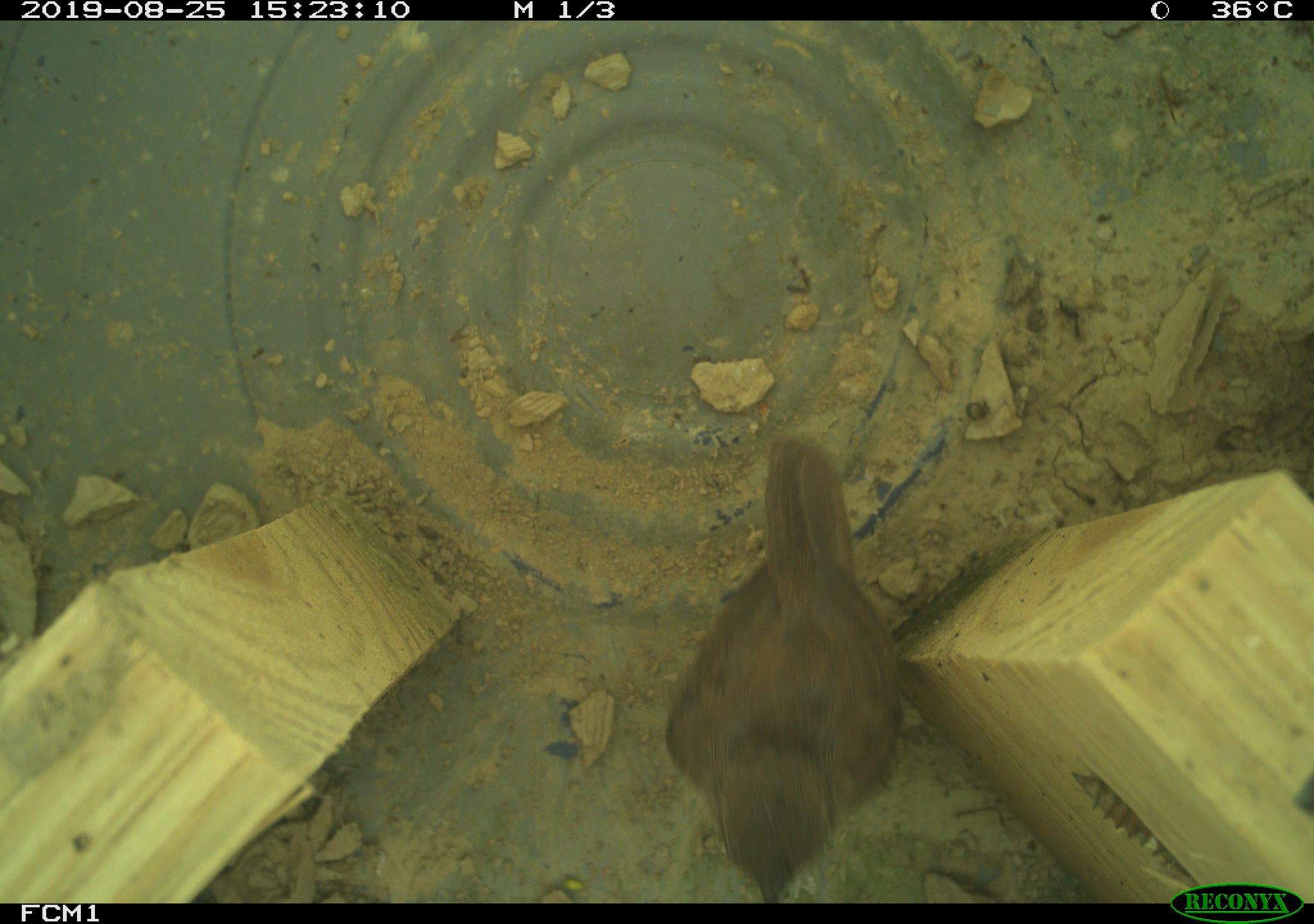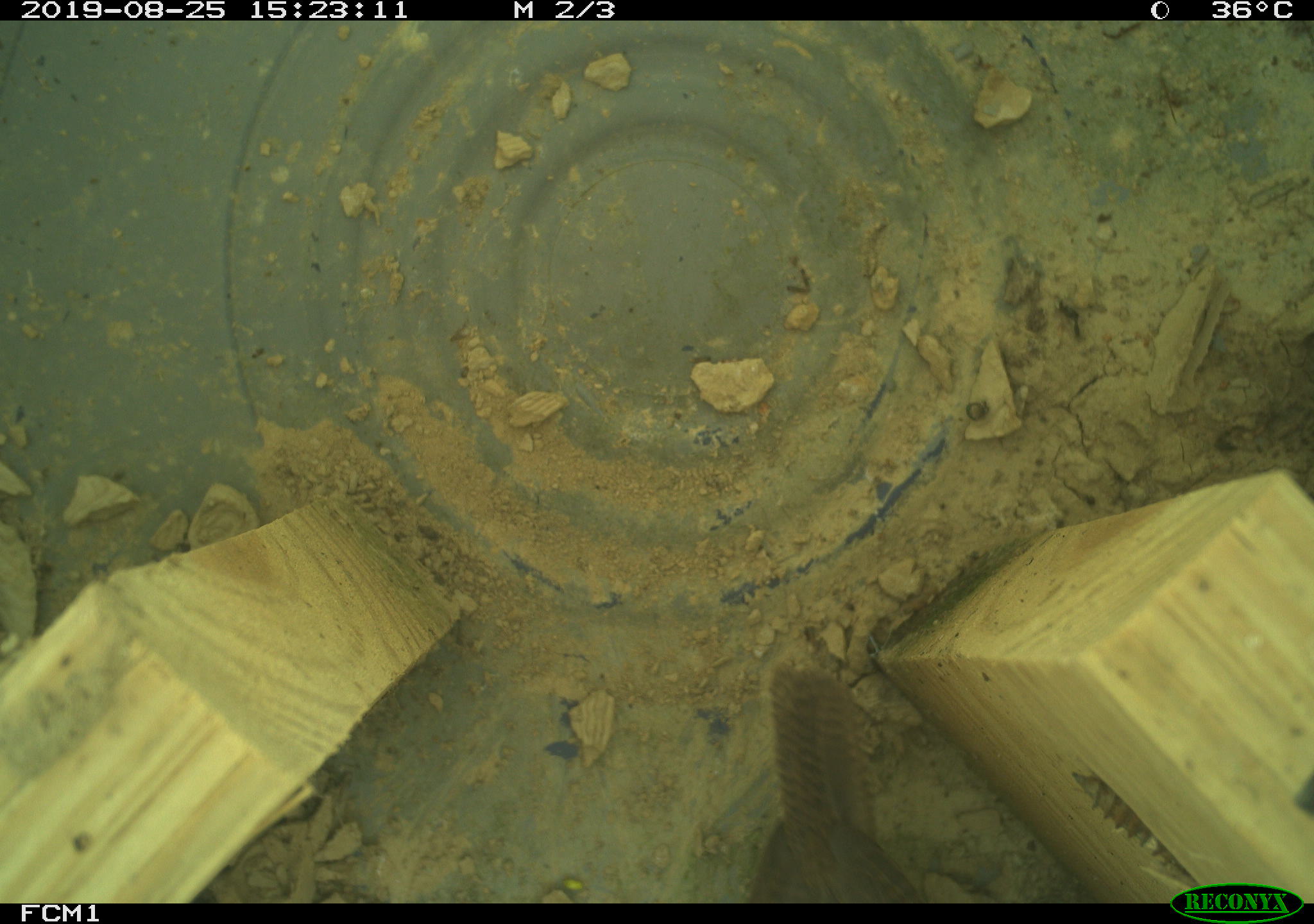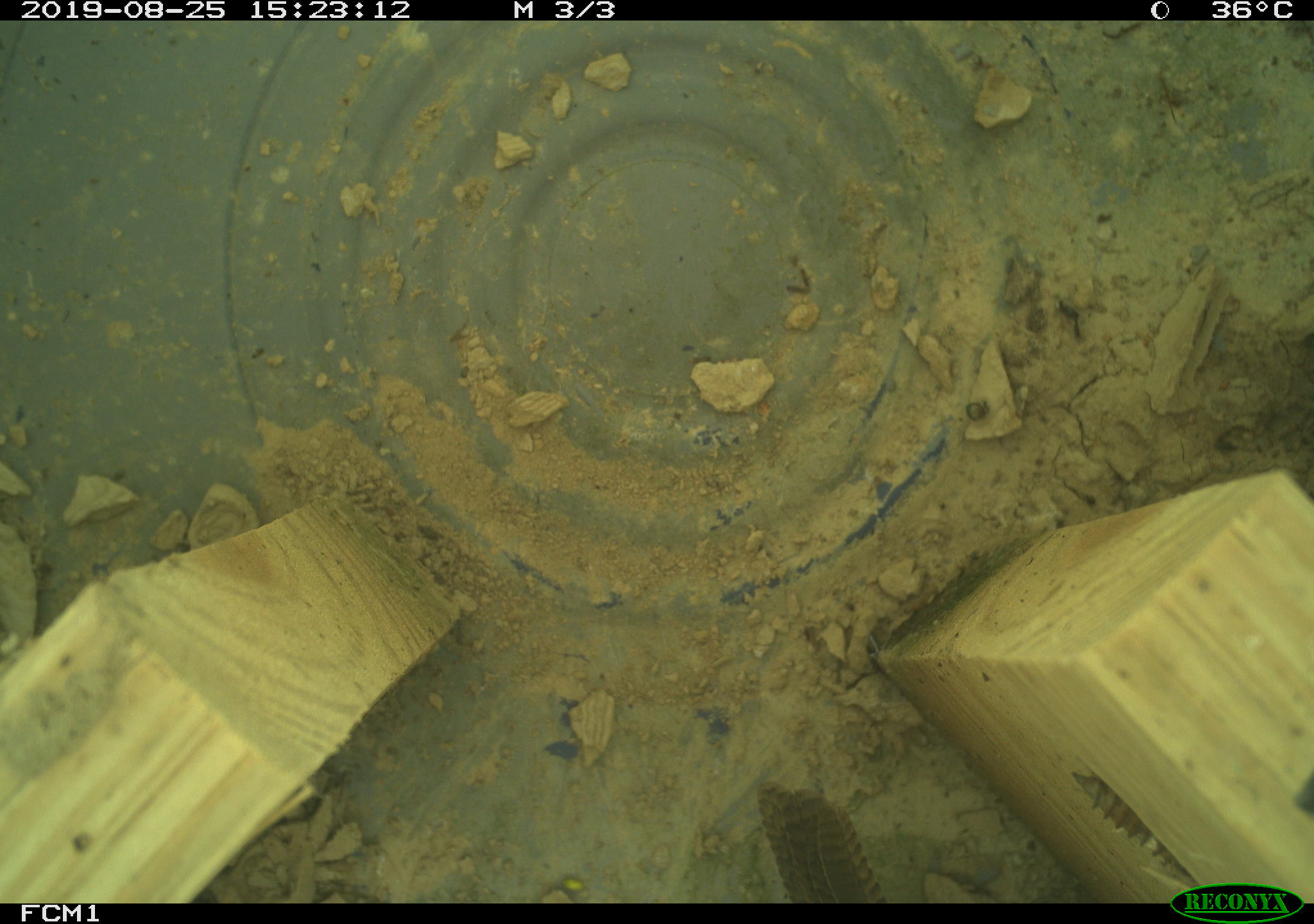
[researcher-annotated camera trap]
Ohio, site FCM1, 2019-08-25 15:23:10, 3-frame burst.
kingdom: Animalia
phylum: Chordata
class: Aves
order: Passeriformes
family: Troglodytidae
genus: Troglodytes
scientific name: Troglodytes aedon aedon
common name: northern house wren